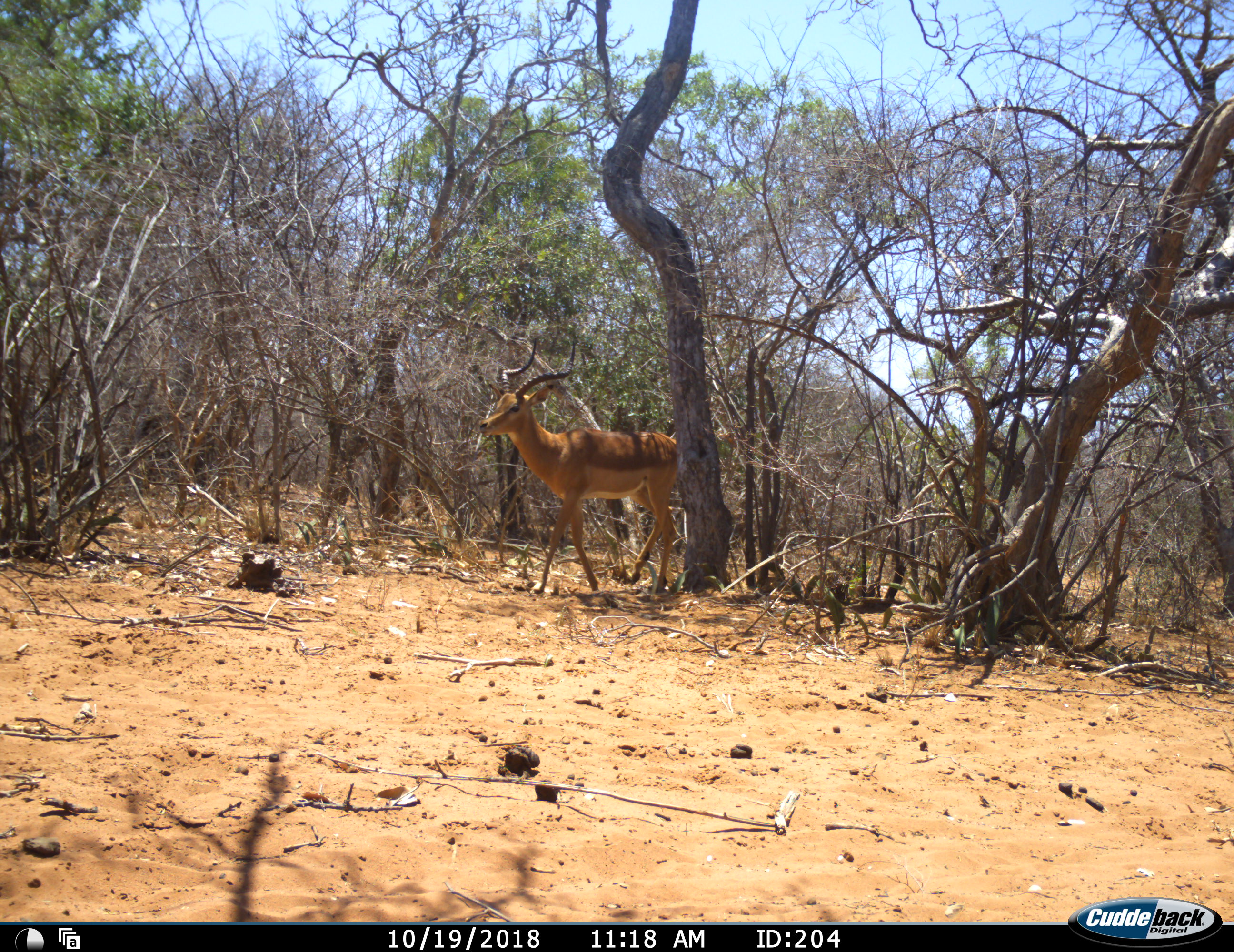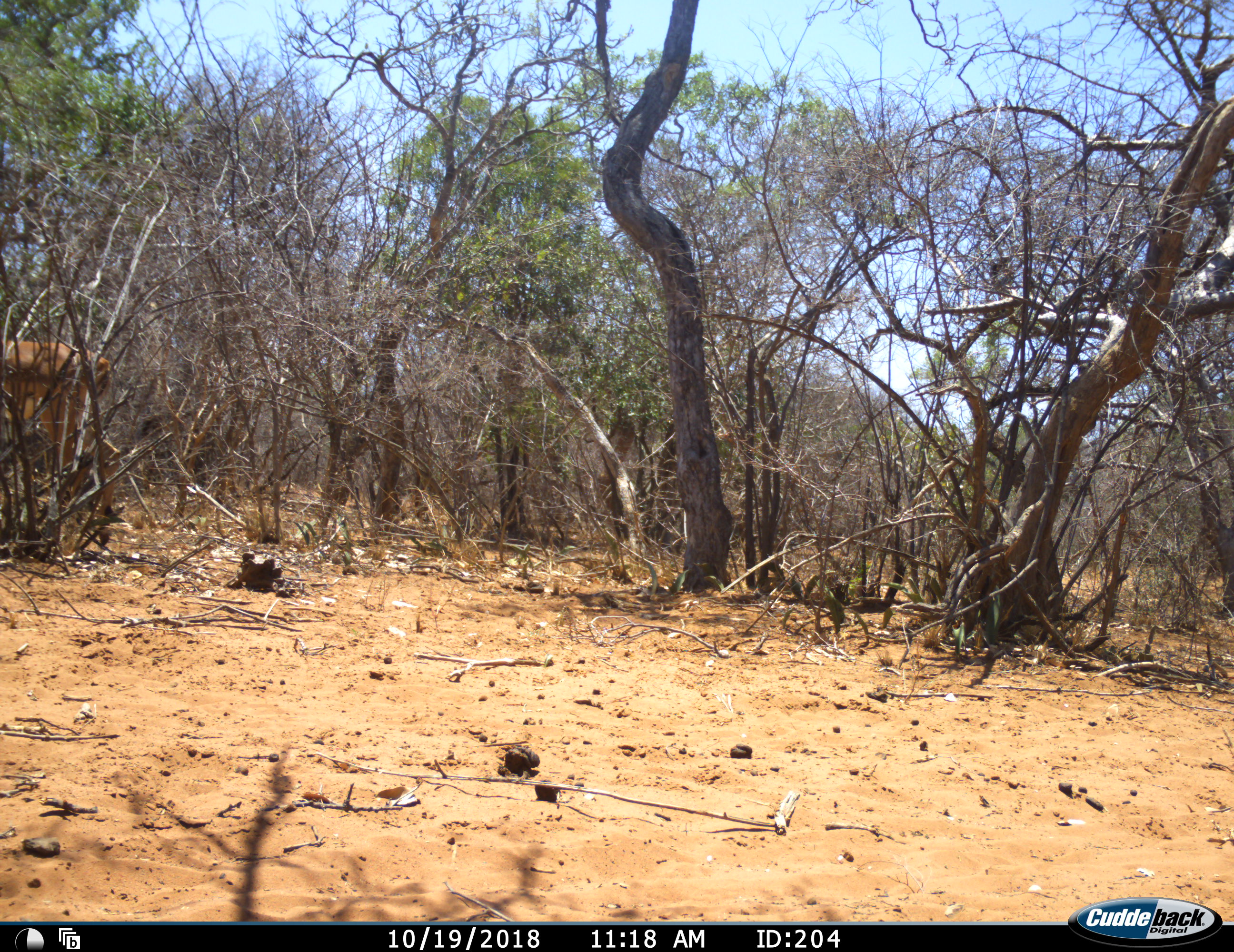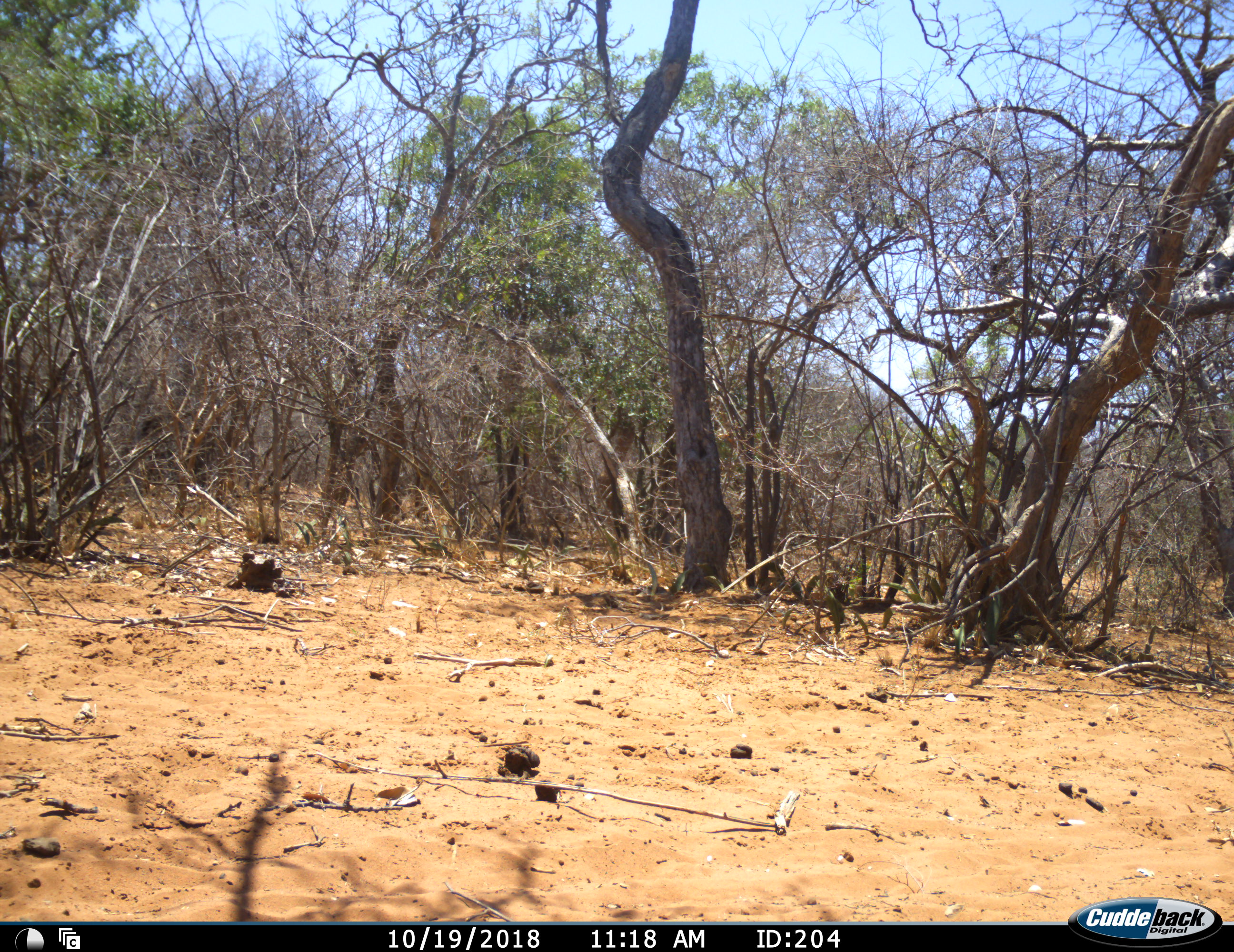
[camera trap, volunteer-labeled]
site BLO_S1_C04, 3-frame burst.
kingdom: Animalia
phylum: Chordata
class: Mammalia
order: Artiodactyla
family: Bovidae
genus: Aepyceros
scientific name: Aepyceros melampus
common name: impala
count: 1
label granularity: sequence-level